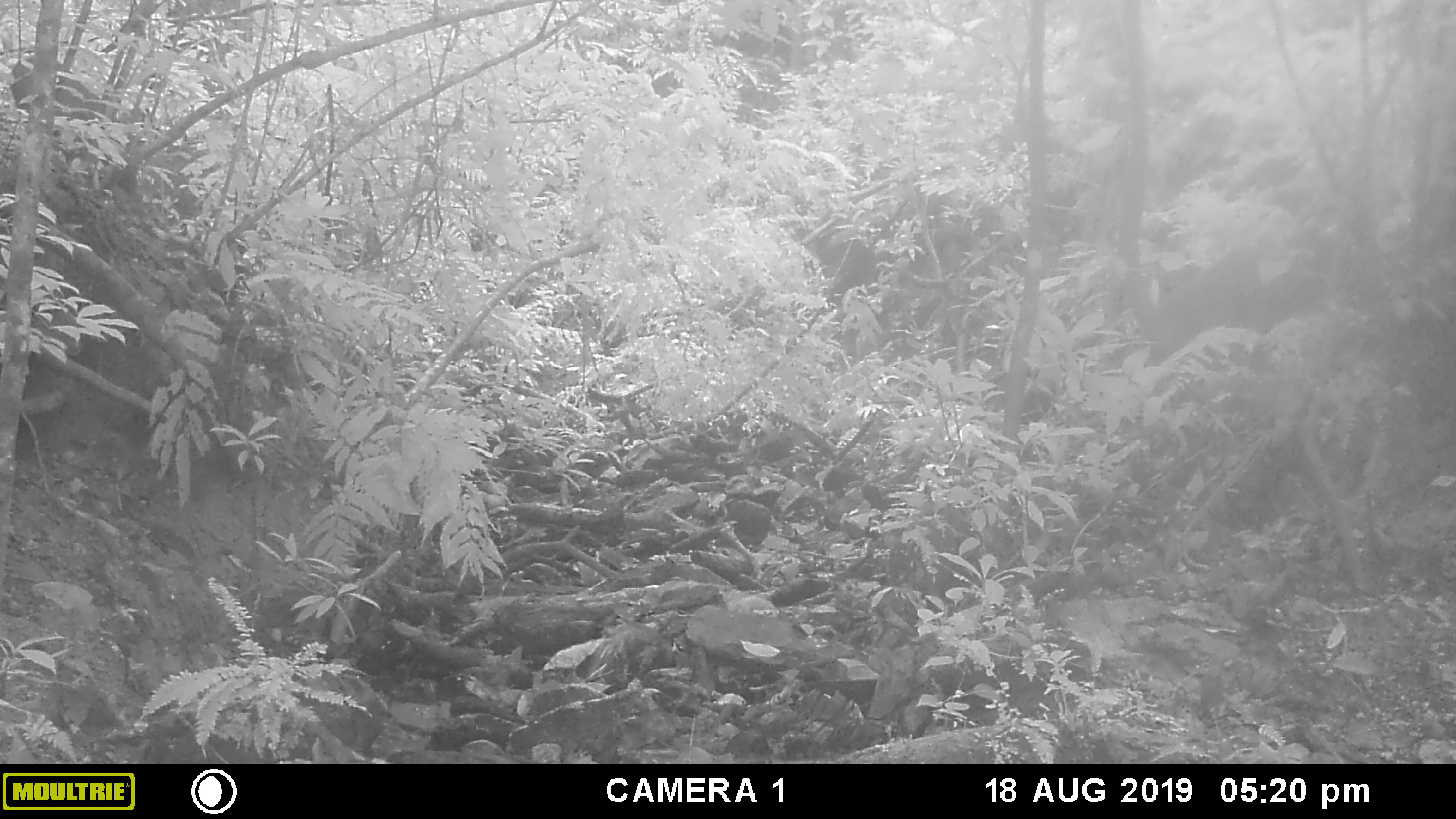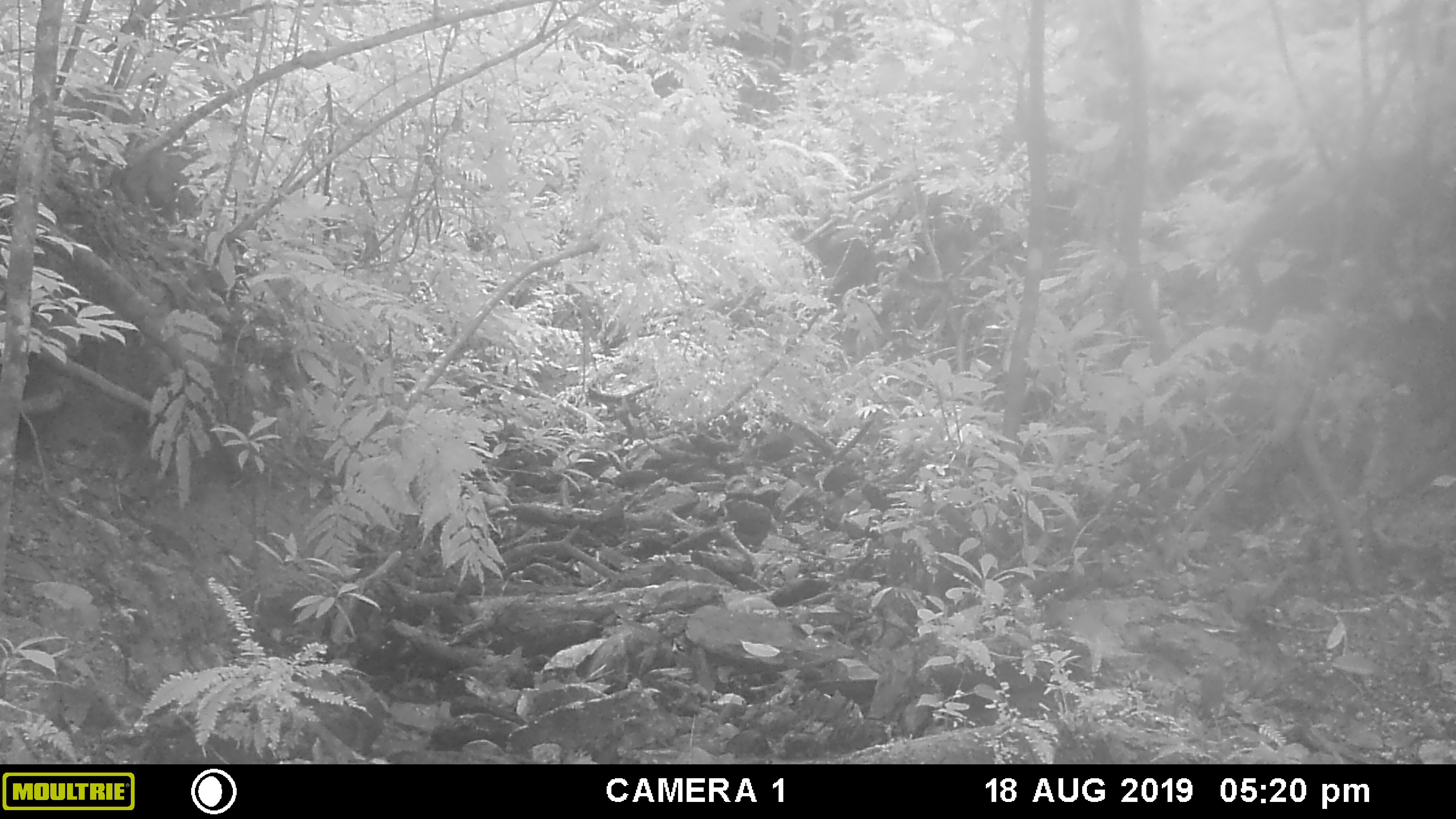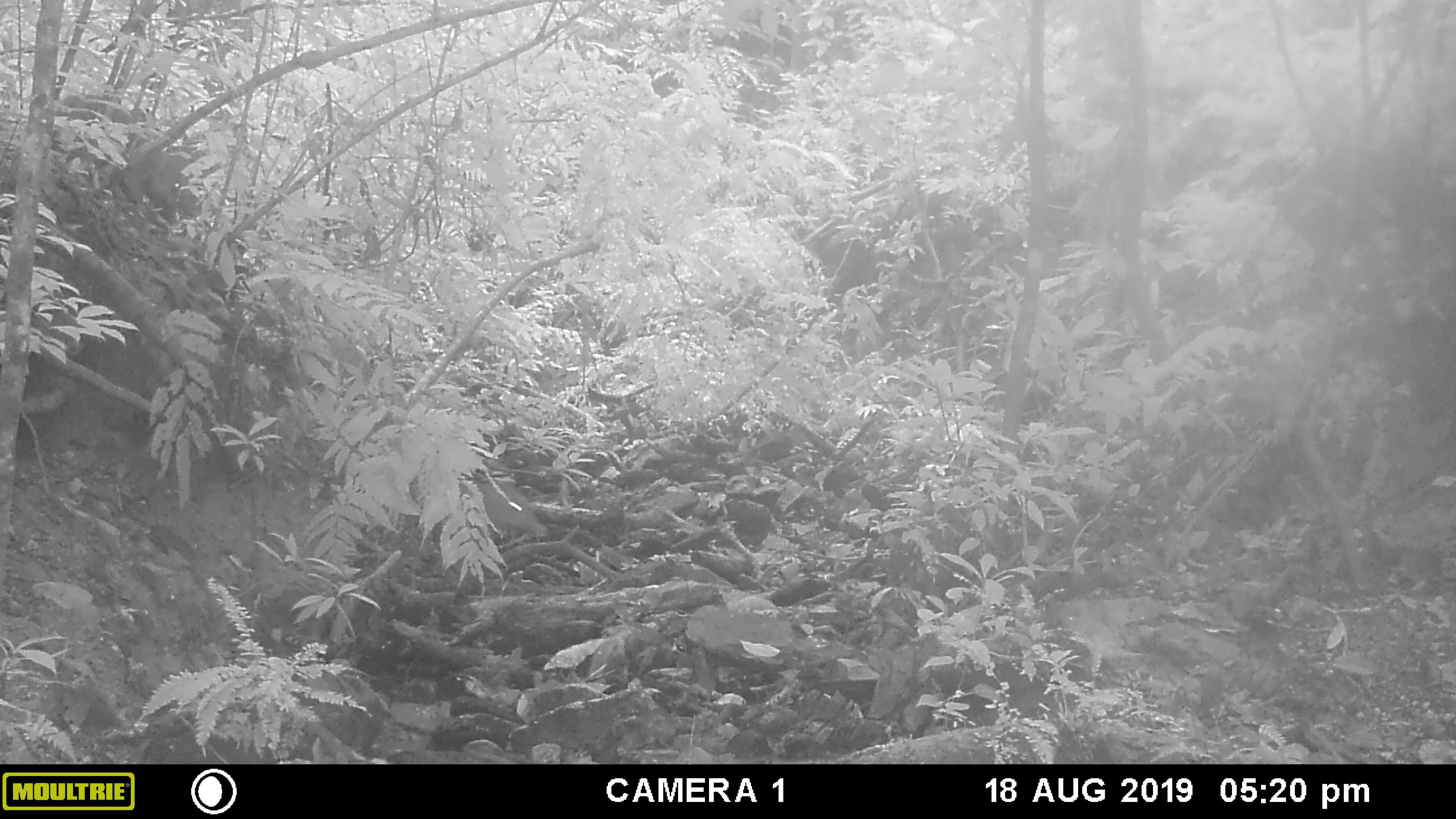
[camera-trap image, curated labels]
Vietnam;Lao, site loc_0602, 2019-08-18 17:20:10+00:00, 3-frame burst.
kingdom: Animalia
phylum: Chordata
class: Mammalia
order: Artiodactyla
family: Suidae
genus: Sus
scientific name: Sus scrofa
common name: eurasian wild pig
Eurasian wild pig (Sus scrofa). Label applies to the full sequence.